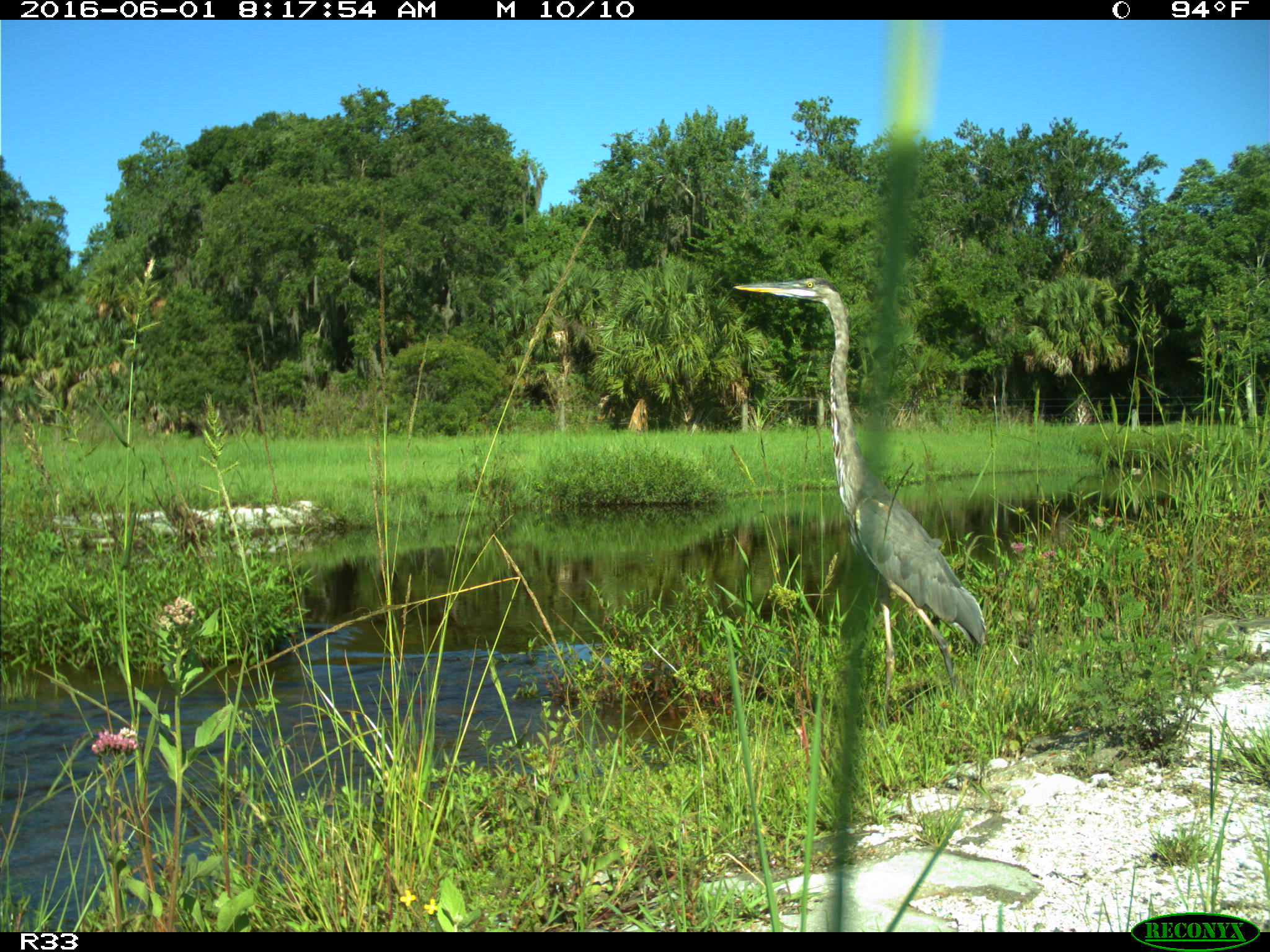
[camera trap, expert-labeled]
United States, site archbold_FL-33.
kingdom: Animalia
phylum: Chordata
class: Aves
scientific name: Aves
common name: birds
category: unidentified bird